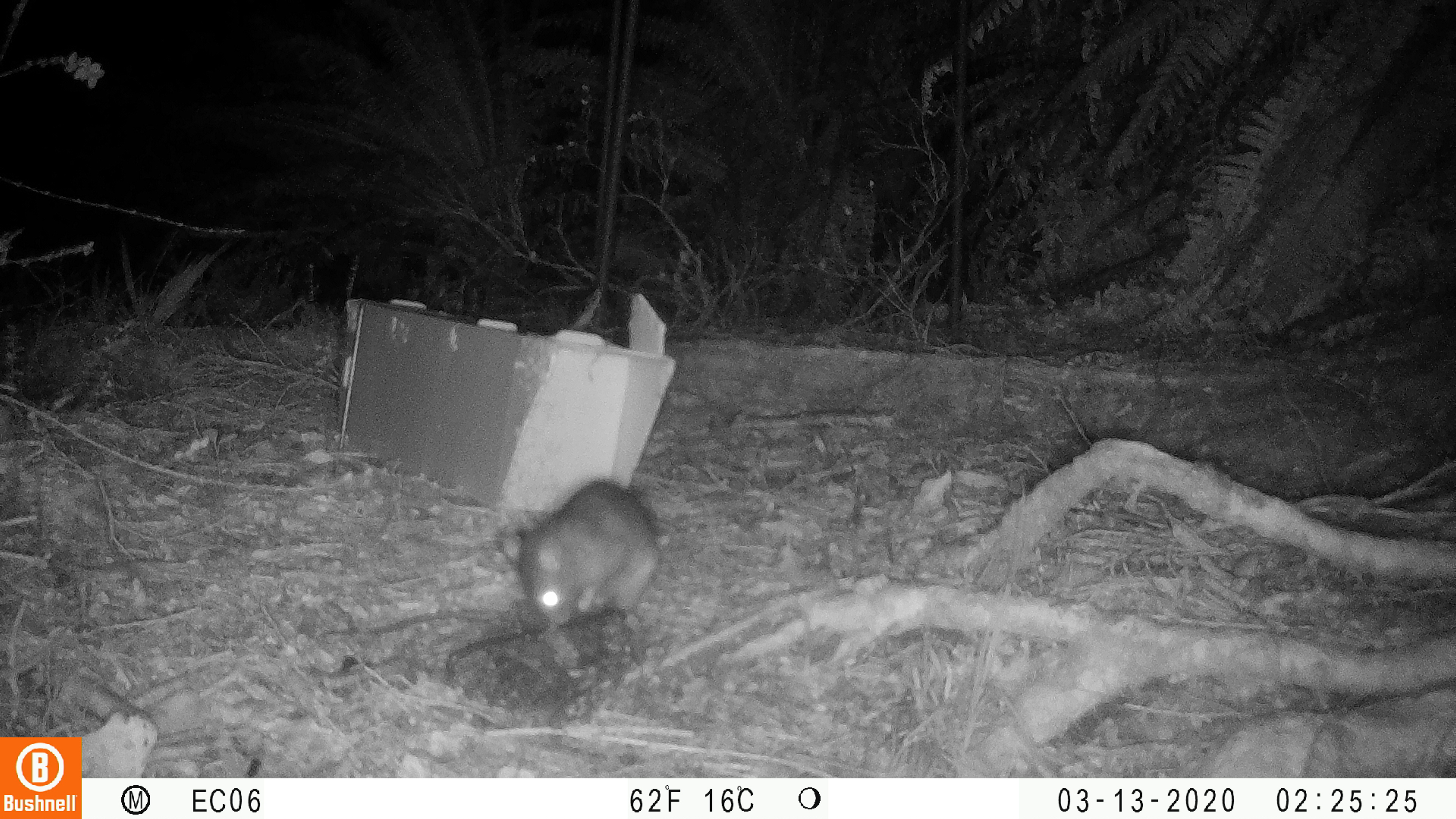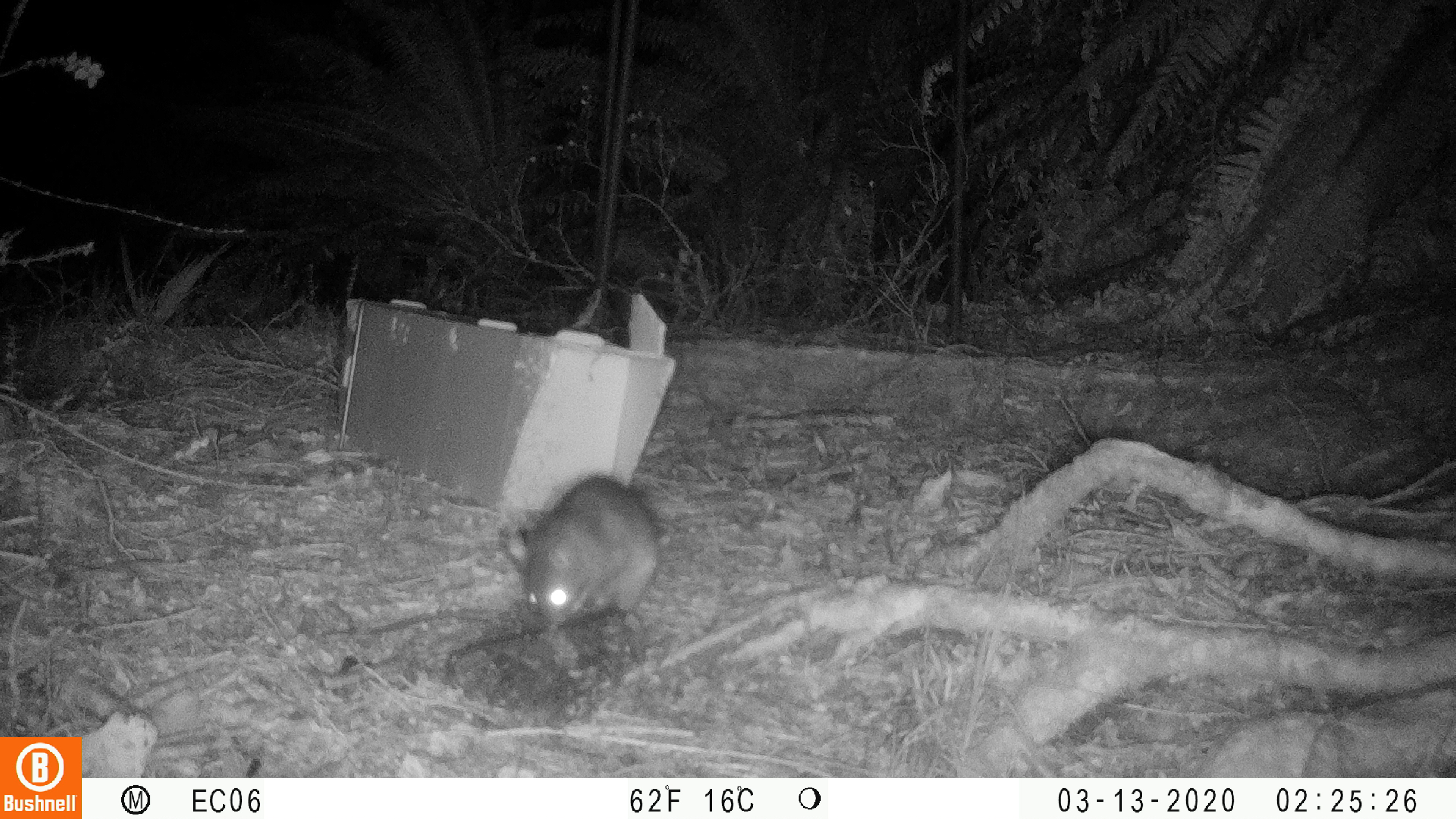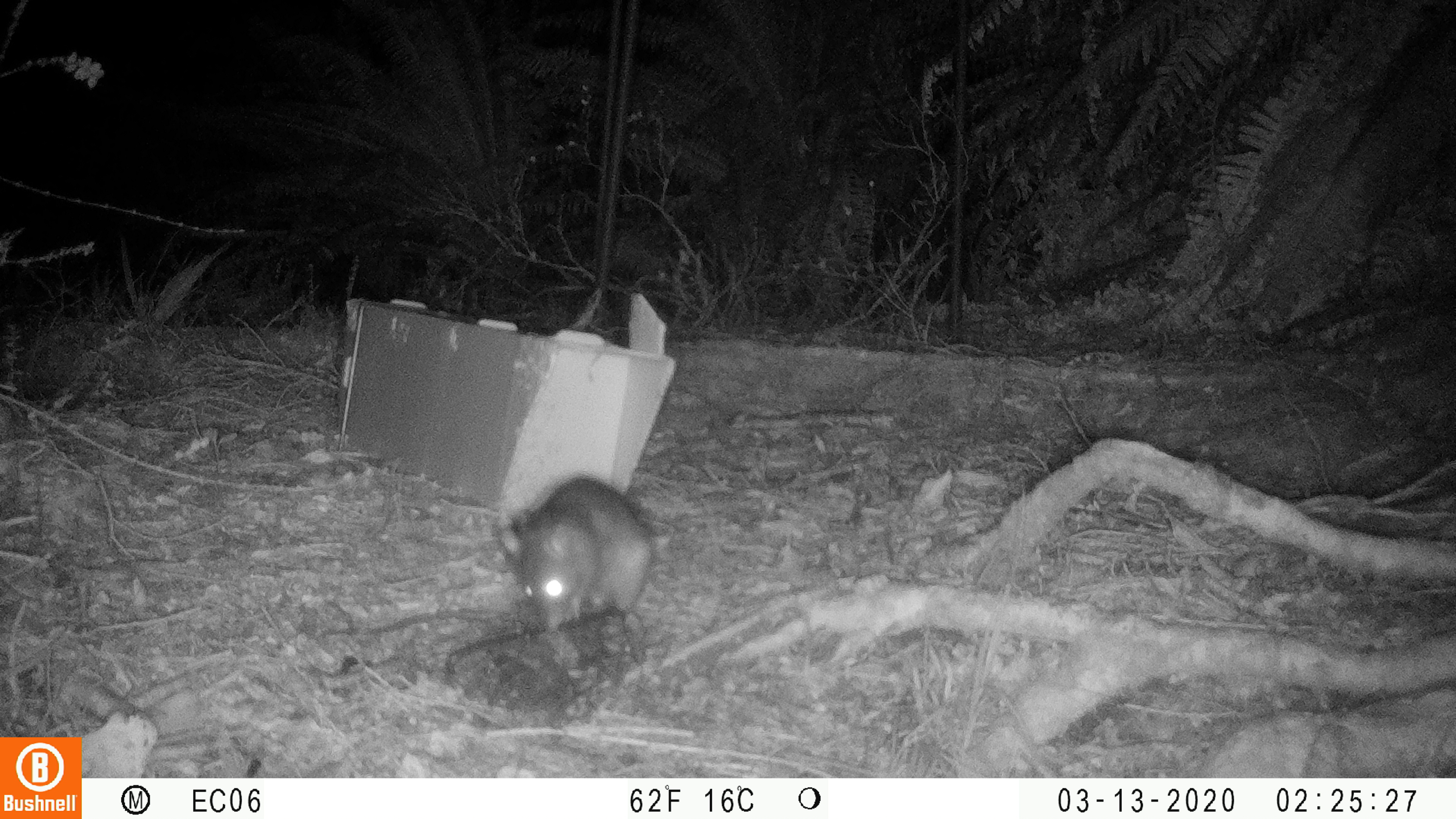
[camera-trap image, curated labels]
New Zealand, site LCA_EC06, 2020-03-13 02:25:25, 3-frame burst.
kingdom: Animalia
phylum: Chordata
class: Mammalia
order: Rodentia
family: Muridae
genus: Rattus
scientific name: Rattus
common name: rat